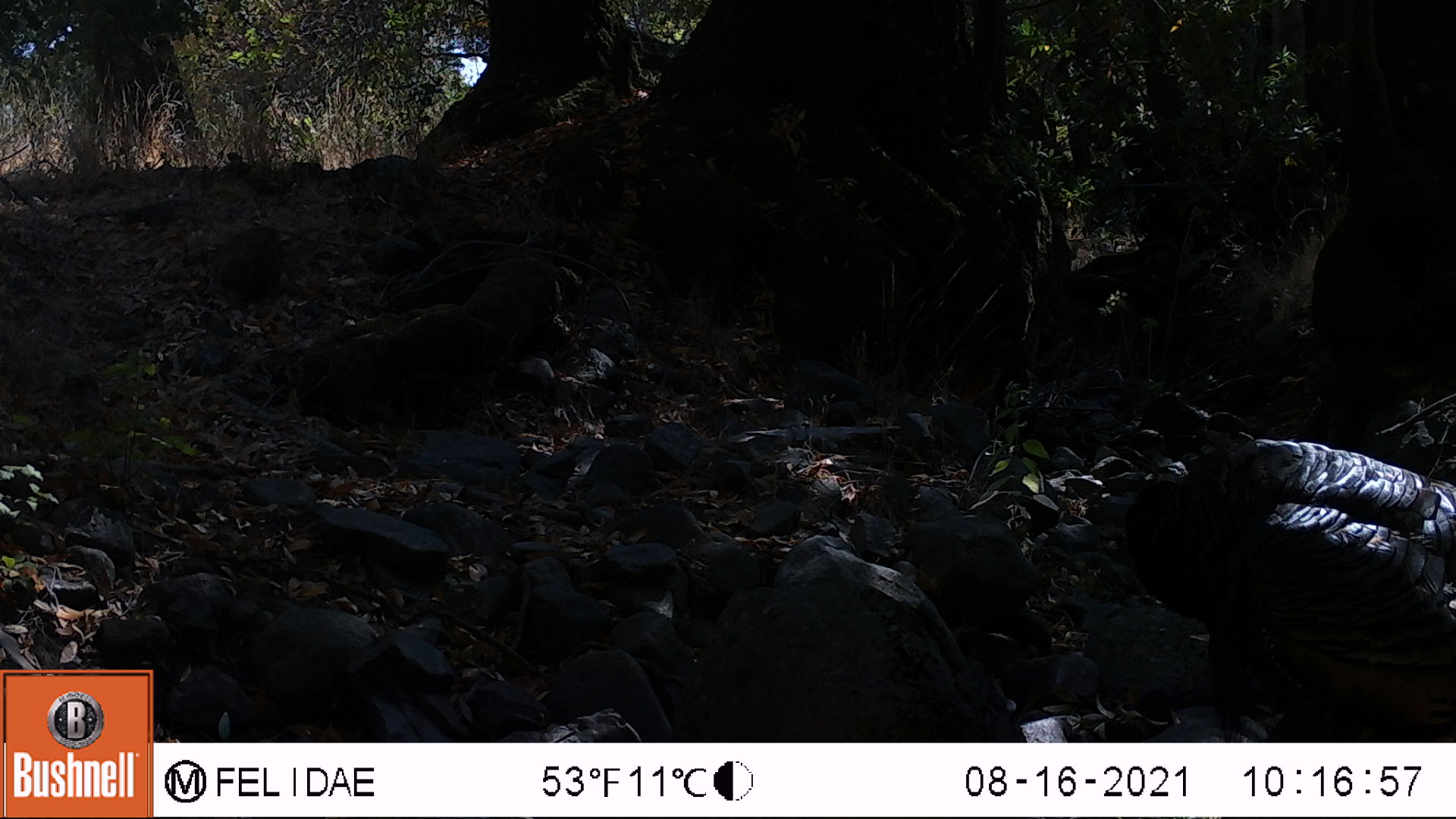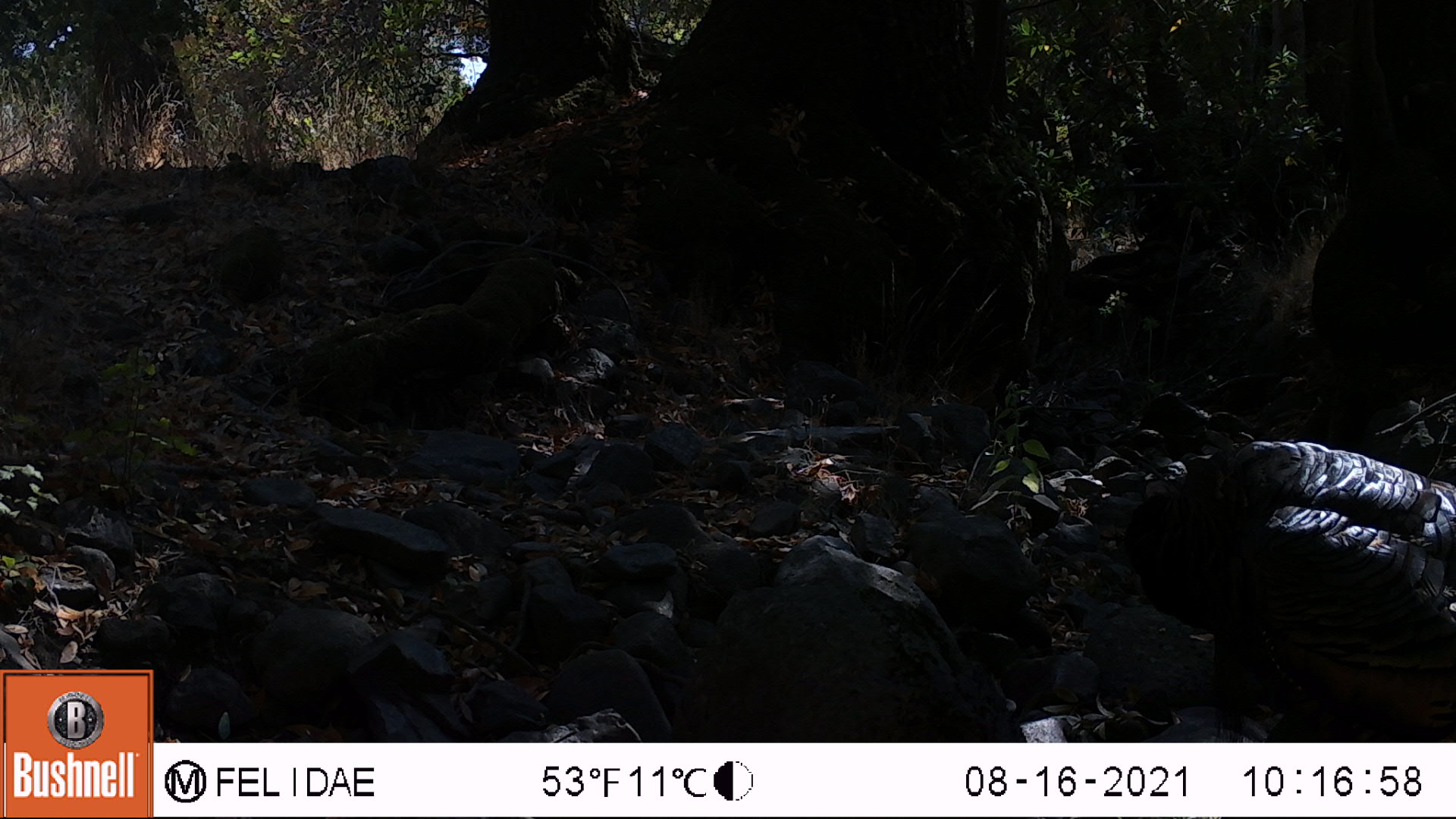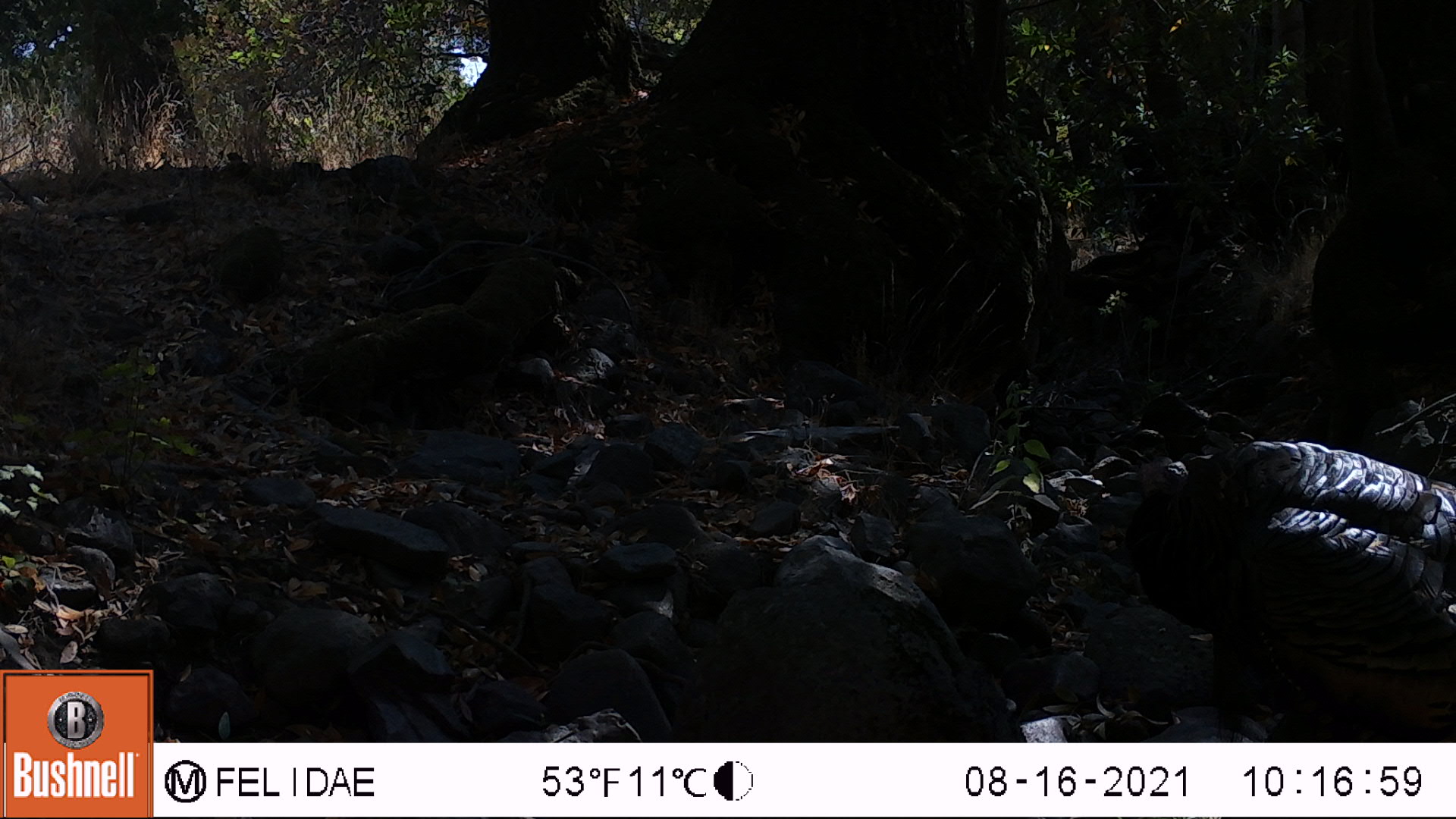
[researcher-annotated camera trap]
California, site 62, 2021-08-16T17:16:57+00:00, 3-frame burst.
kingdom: Animalia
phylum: Chordata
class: Aves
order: Galliformes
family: Phasianidae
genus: Meleagris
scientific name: Meleagris gallopavo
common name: turkey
Turkey (Meleagris gallopavo).